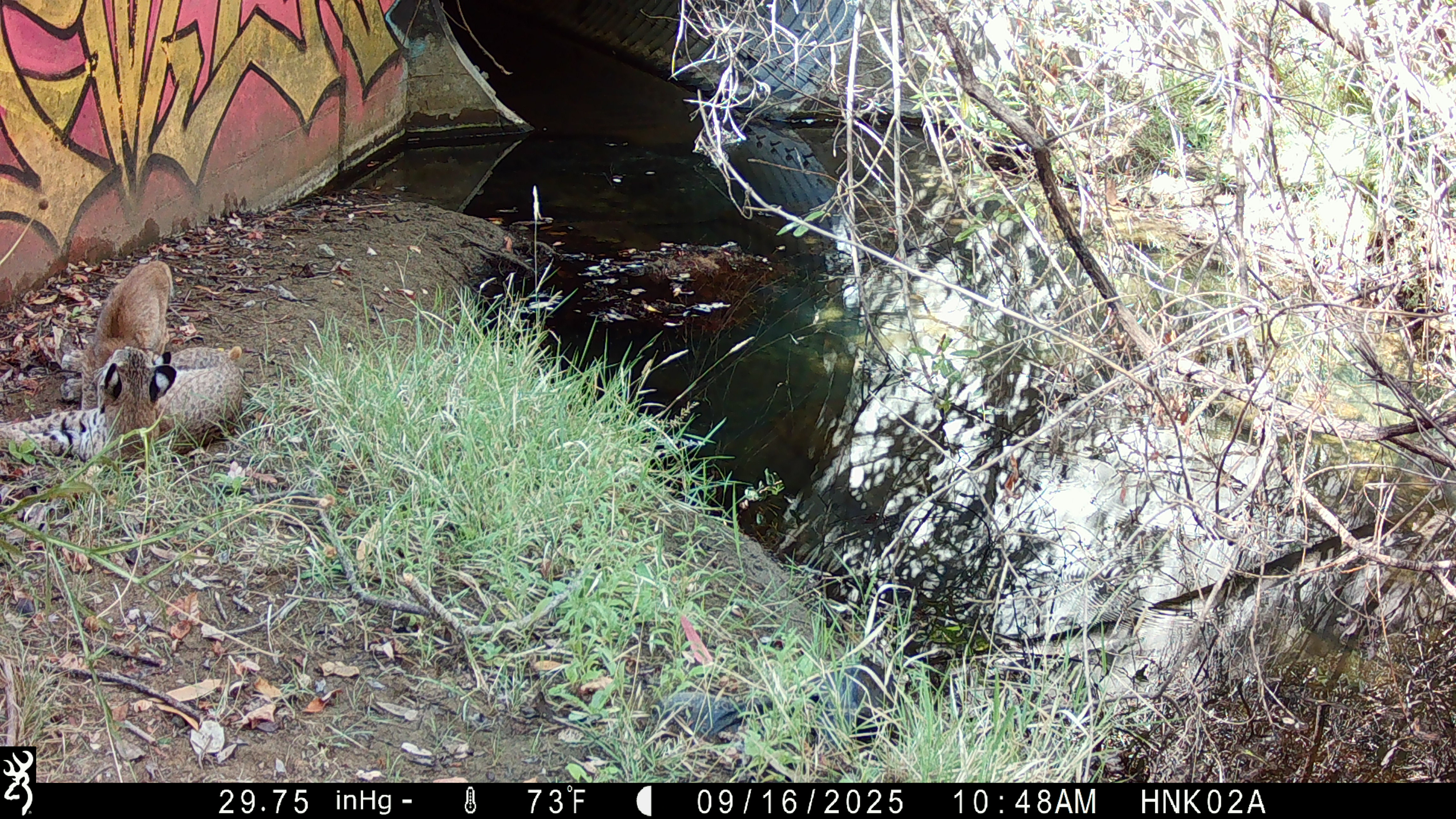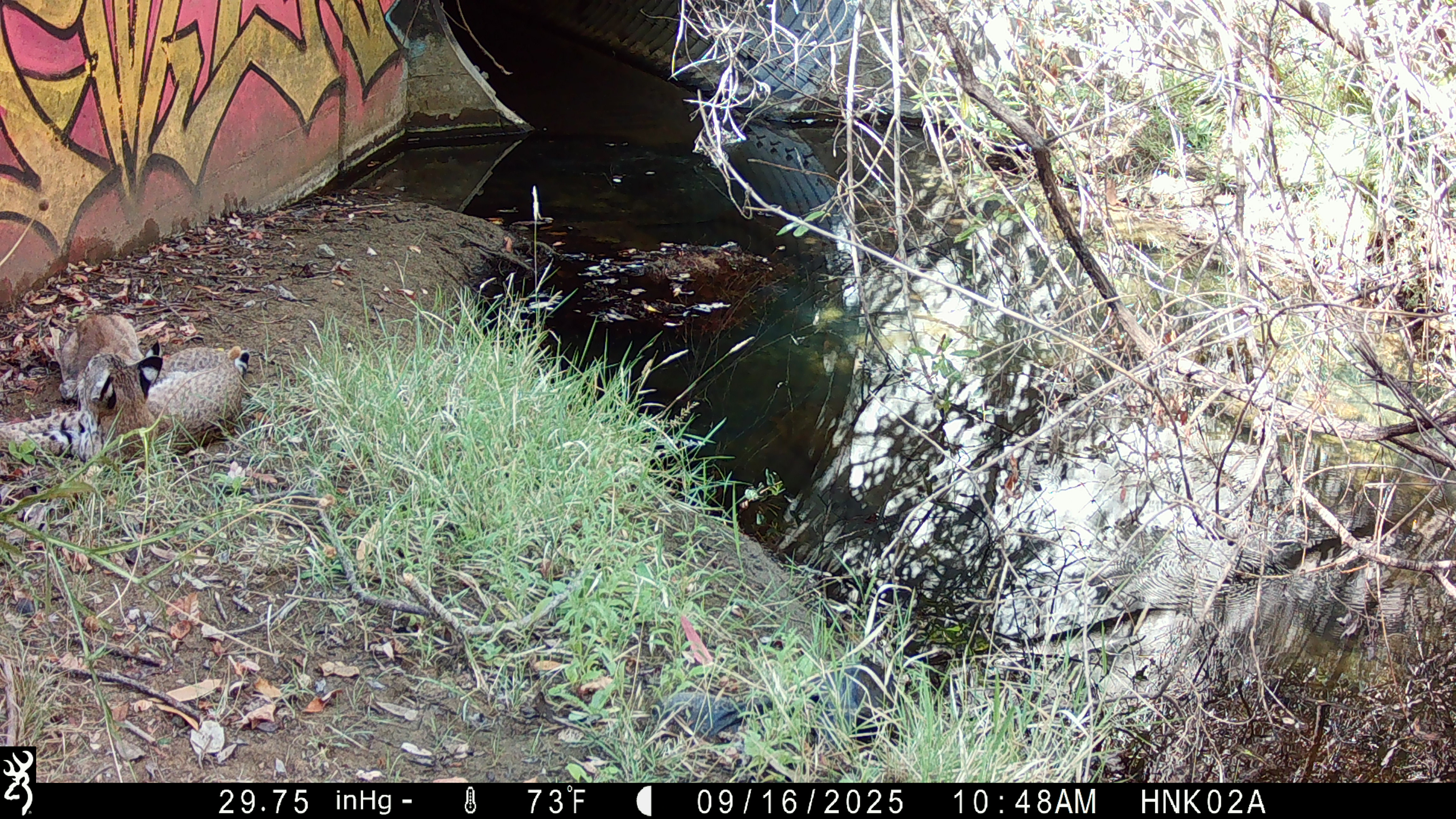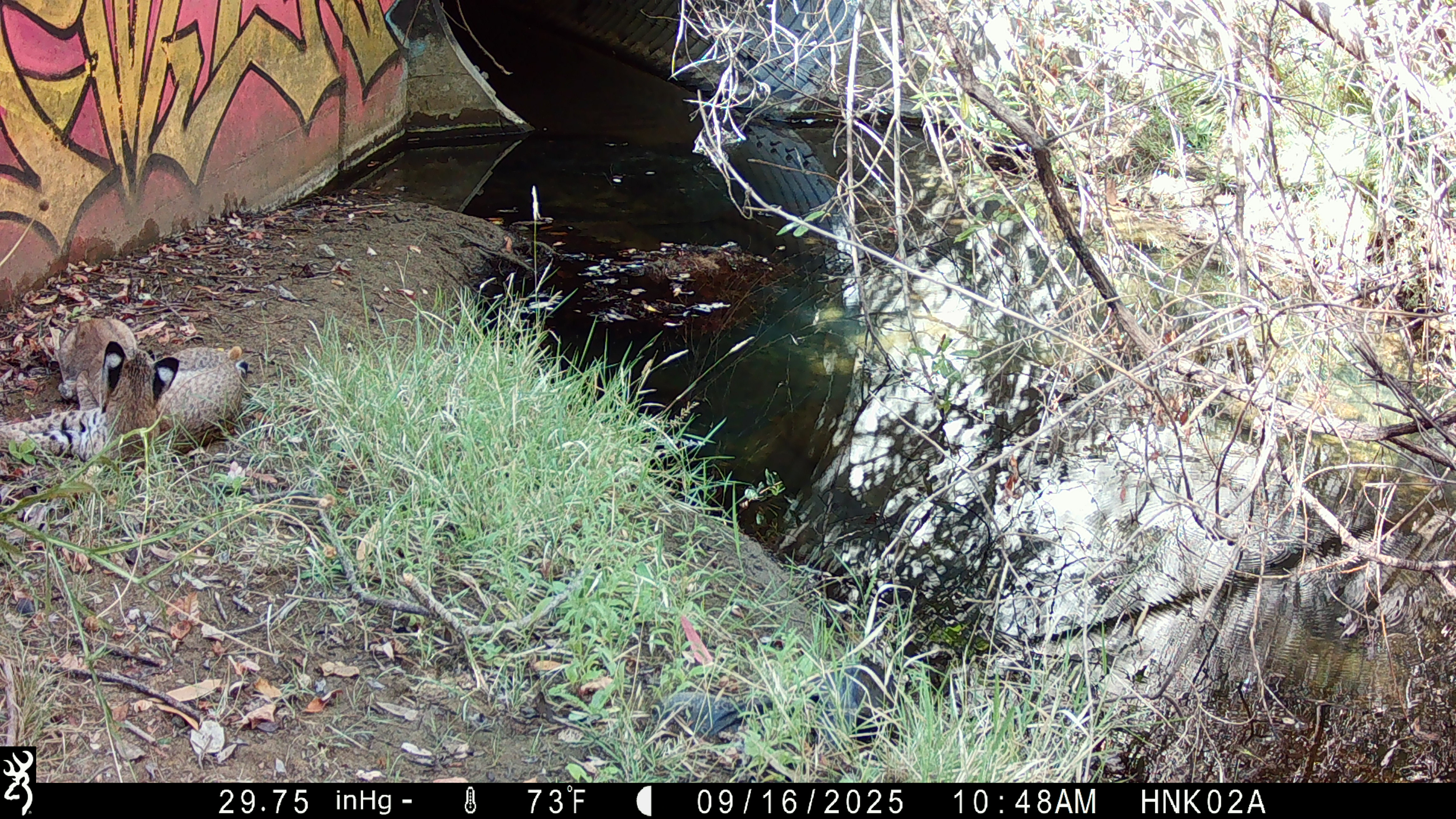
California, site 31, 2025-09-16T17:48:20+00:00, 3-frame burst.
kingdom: Animalia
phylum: Chordata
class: Mammalia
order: Carnivora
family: Felidae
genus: Lynx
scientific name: Lynx rufus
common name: bobcat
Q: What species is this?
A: Bobcat (Lynx rufus).